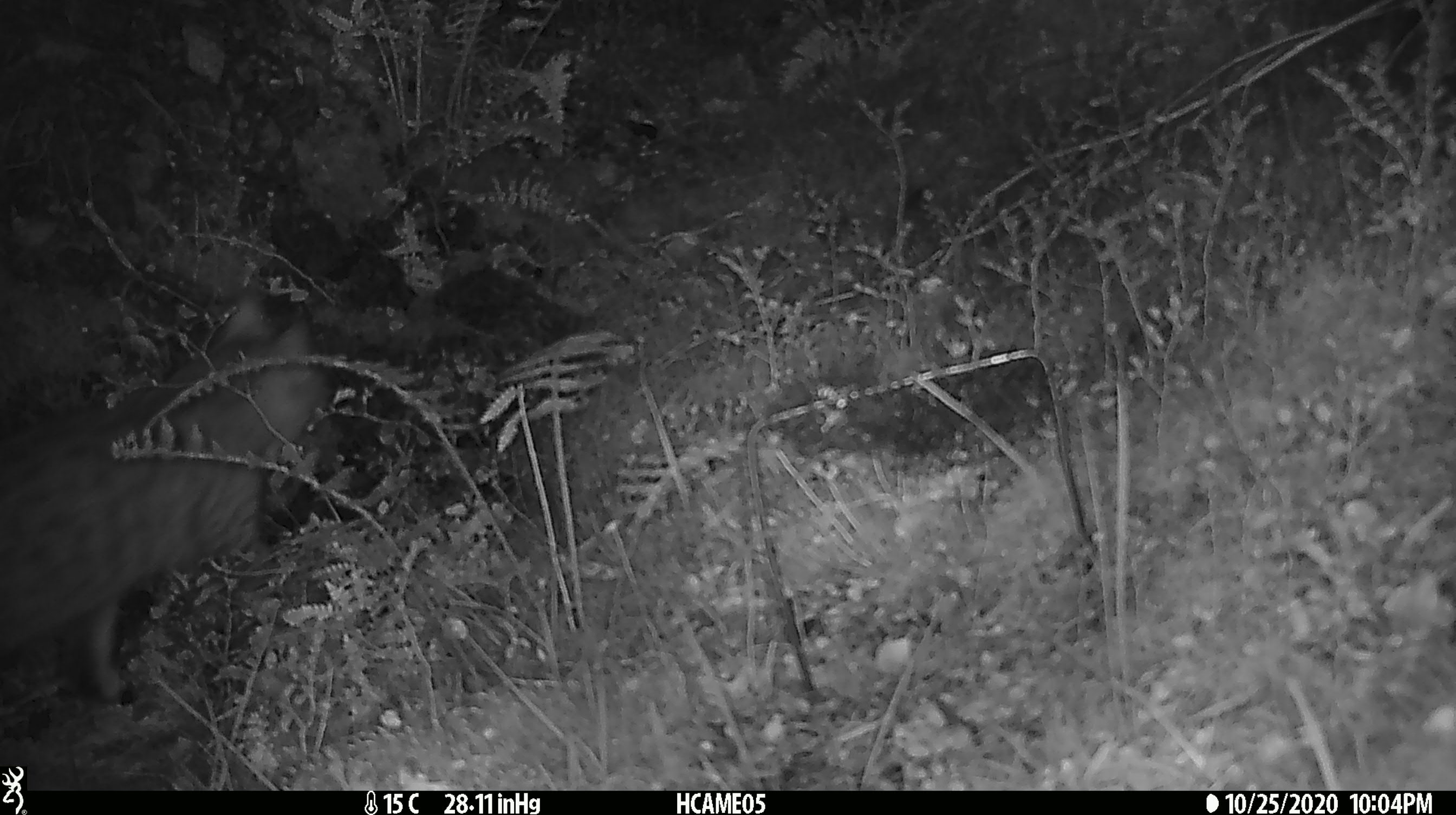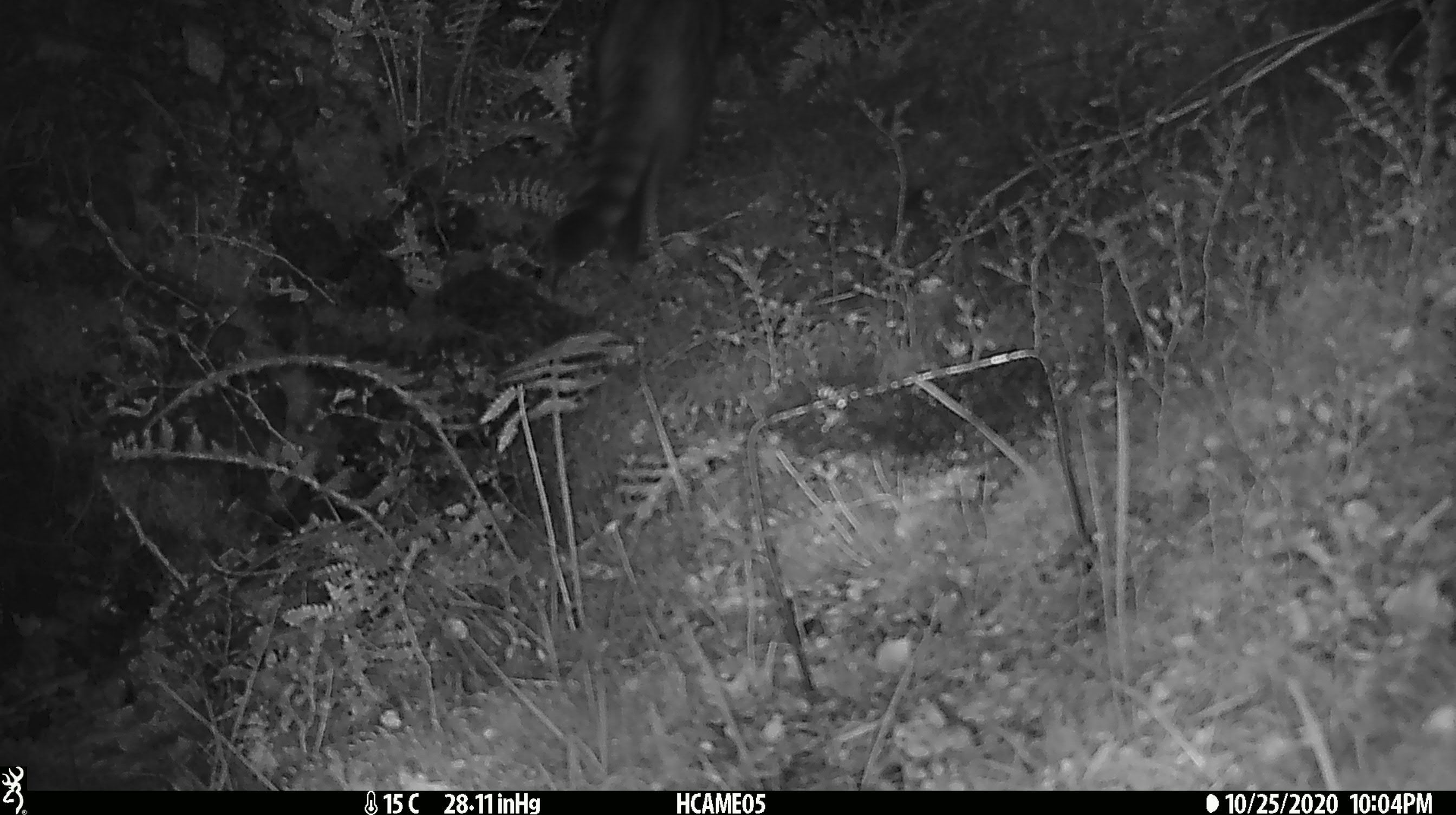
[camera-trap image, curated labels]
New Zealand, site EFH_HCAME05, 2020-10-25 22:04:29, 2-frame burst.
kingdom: Animalia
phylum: Chordata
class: Mammalia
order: Carnivora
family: Felidae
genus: Felis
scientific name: Felis catus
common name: domestic cat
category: cat